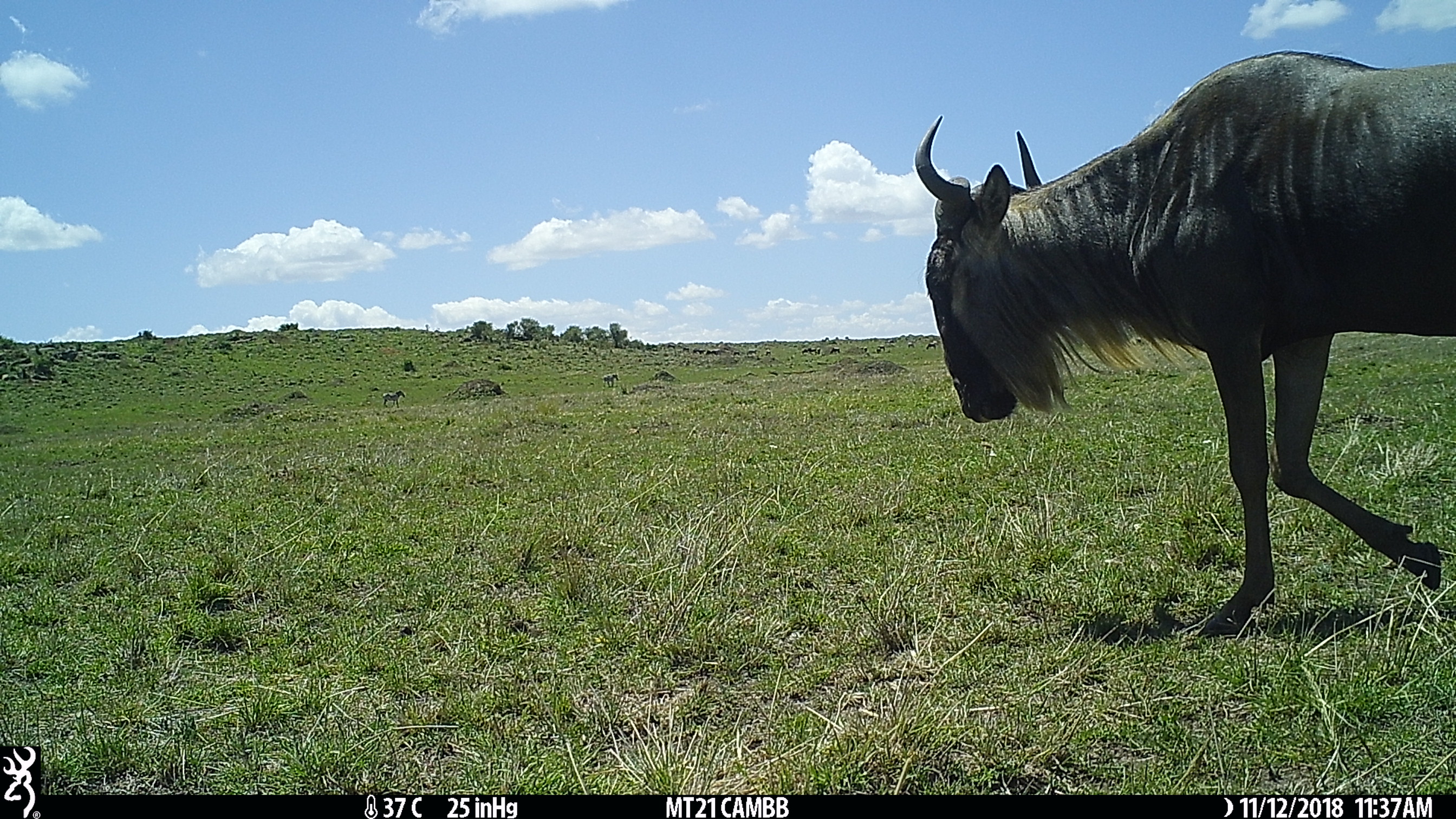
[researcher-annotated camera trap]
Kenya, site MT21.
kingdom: Animalia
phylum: Chordata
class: Mammalia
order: Artiodactyla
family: Bovidae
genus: Connochaetes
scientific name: Connochaetes taurinus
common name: blue wildebeest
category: wildebeest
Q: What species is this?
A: Wildebeest (blue wildebeest) (Connochaetes taurinus).